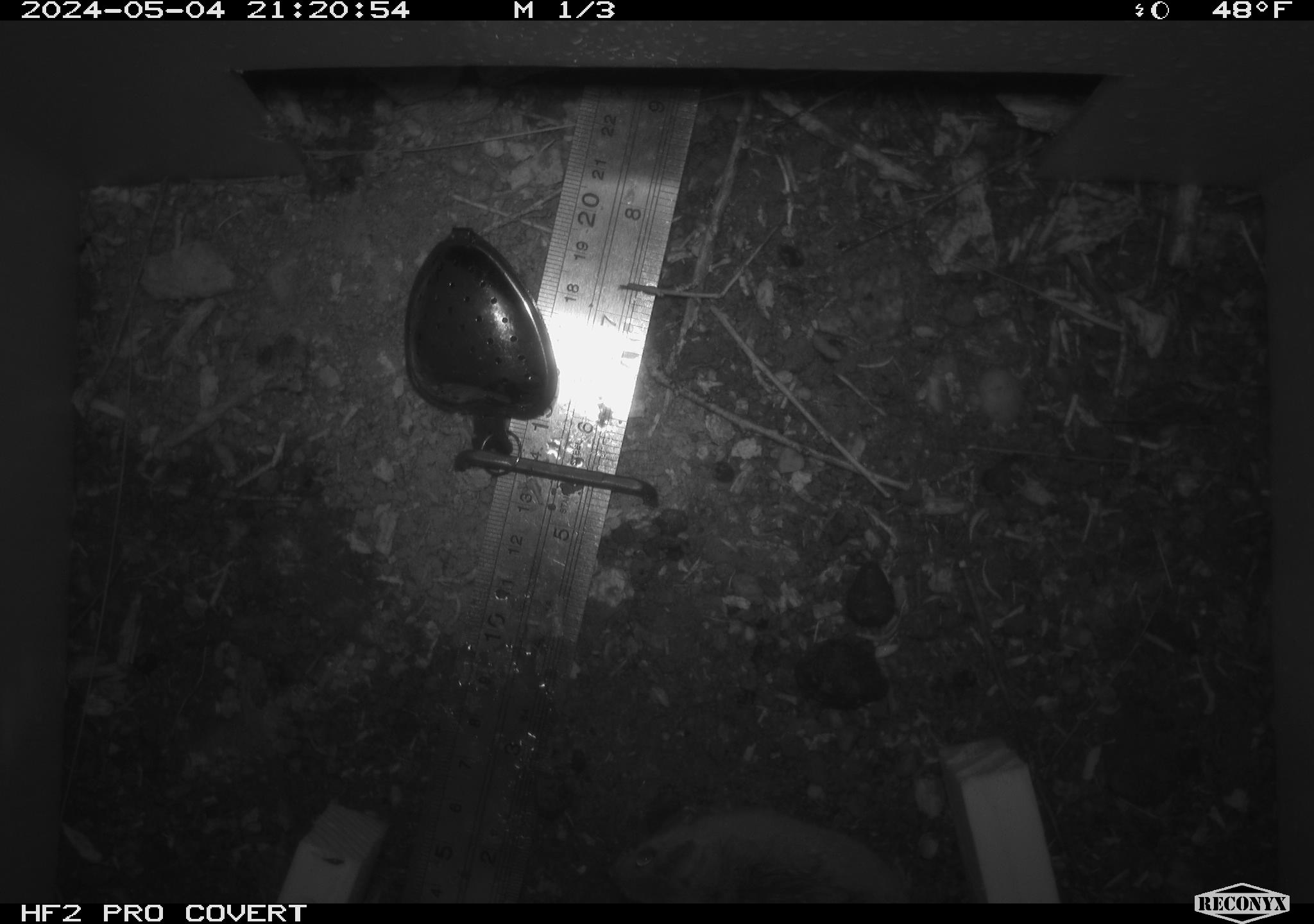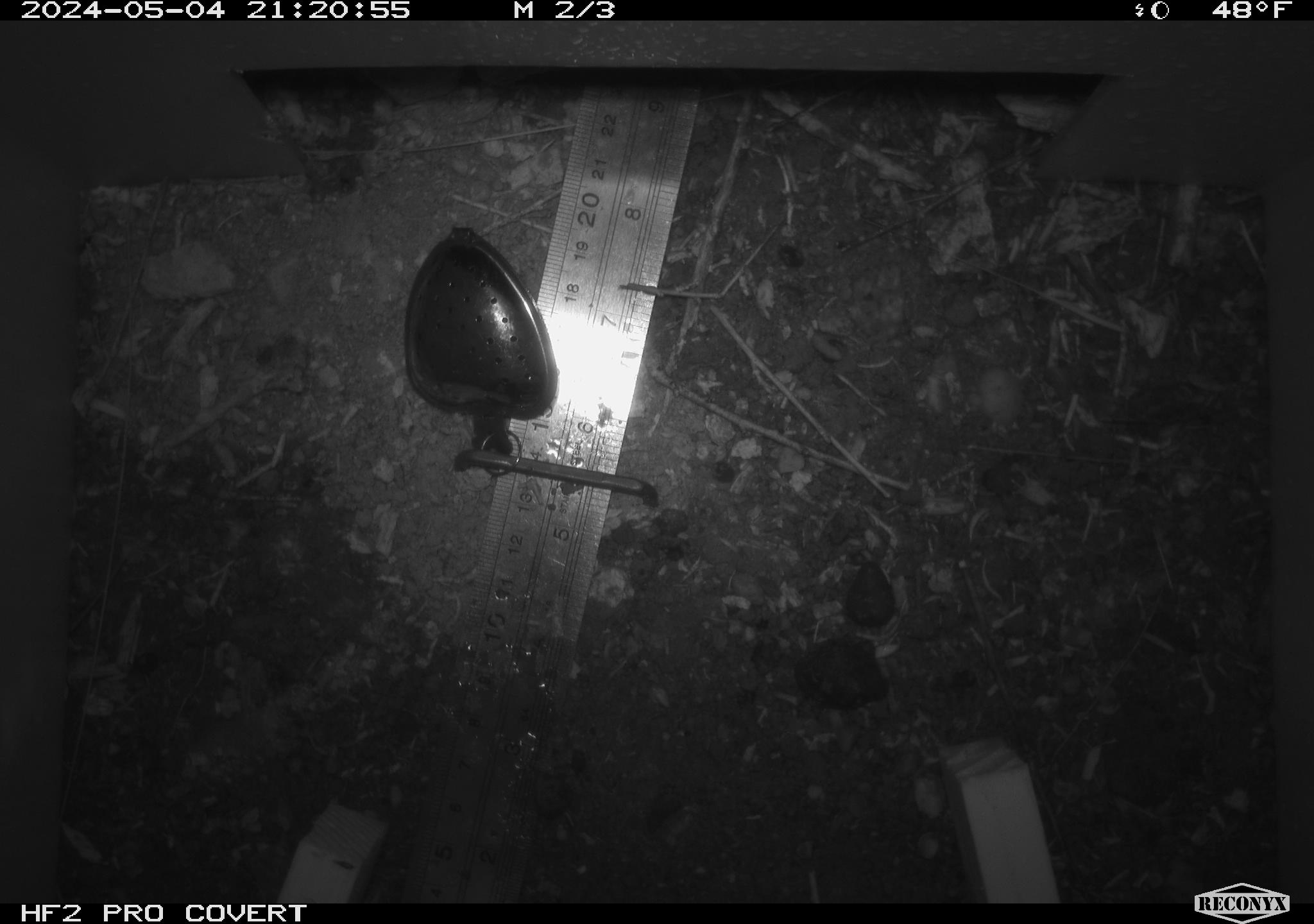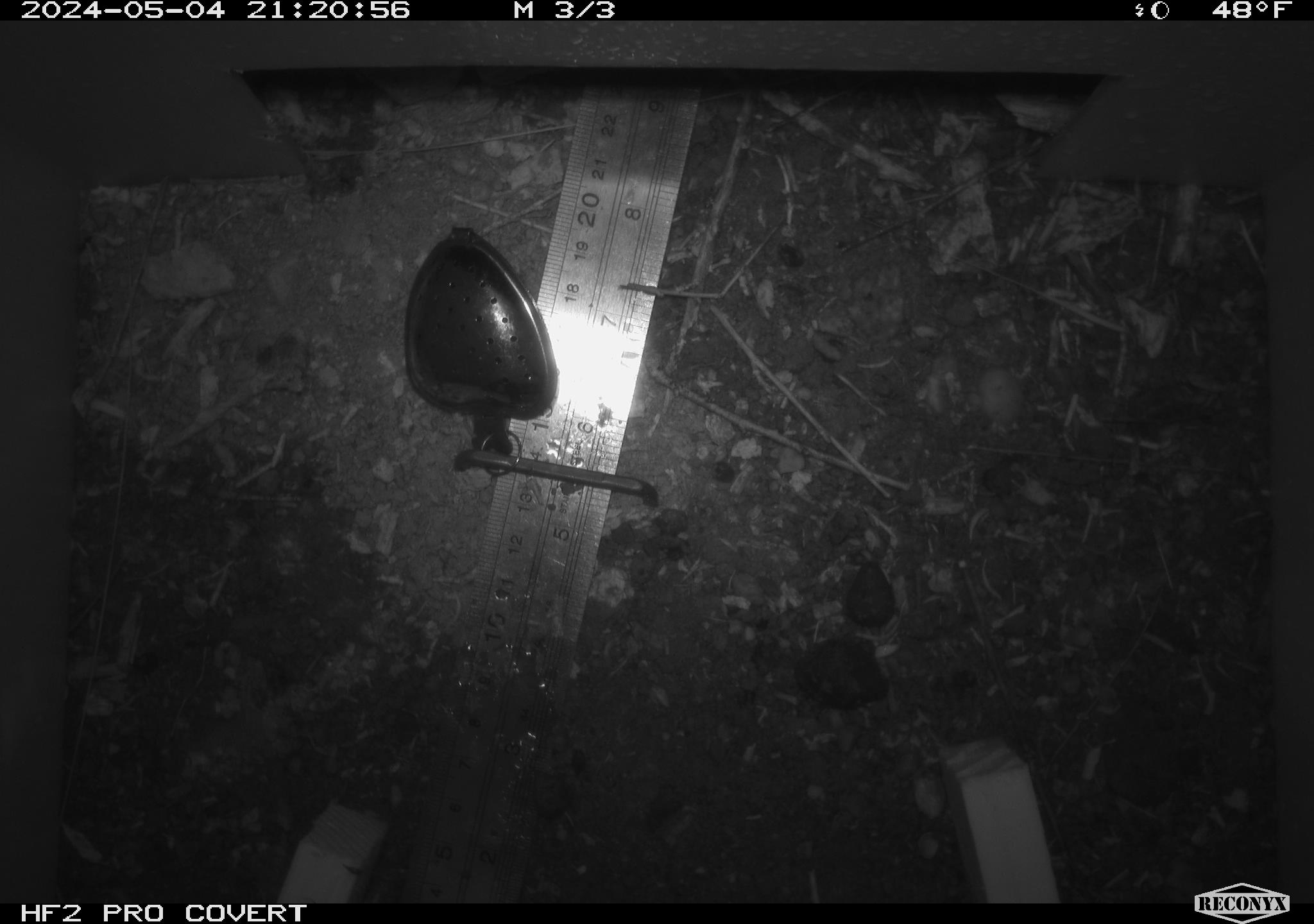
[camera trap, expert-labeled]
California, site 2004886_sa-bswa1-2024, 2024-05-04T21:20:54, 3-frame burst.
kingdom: Animalia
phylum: Chordata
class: Mammalia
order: Rodentia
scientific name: Rodentia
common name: mouse species